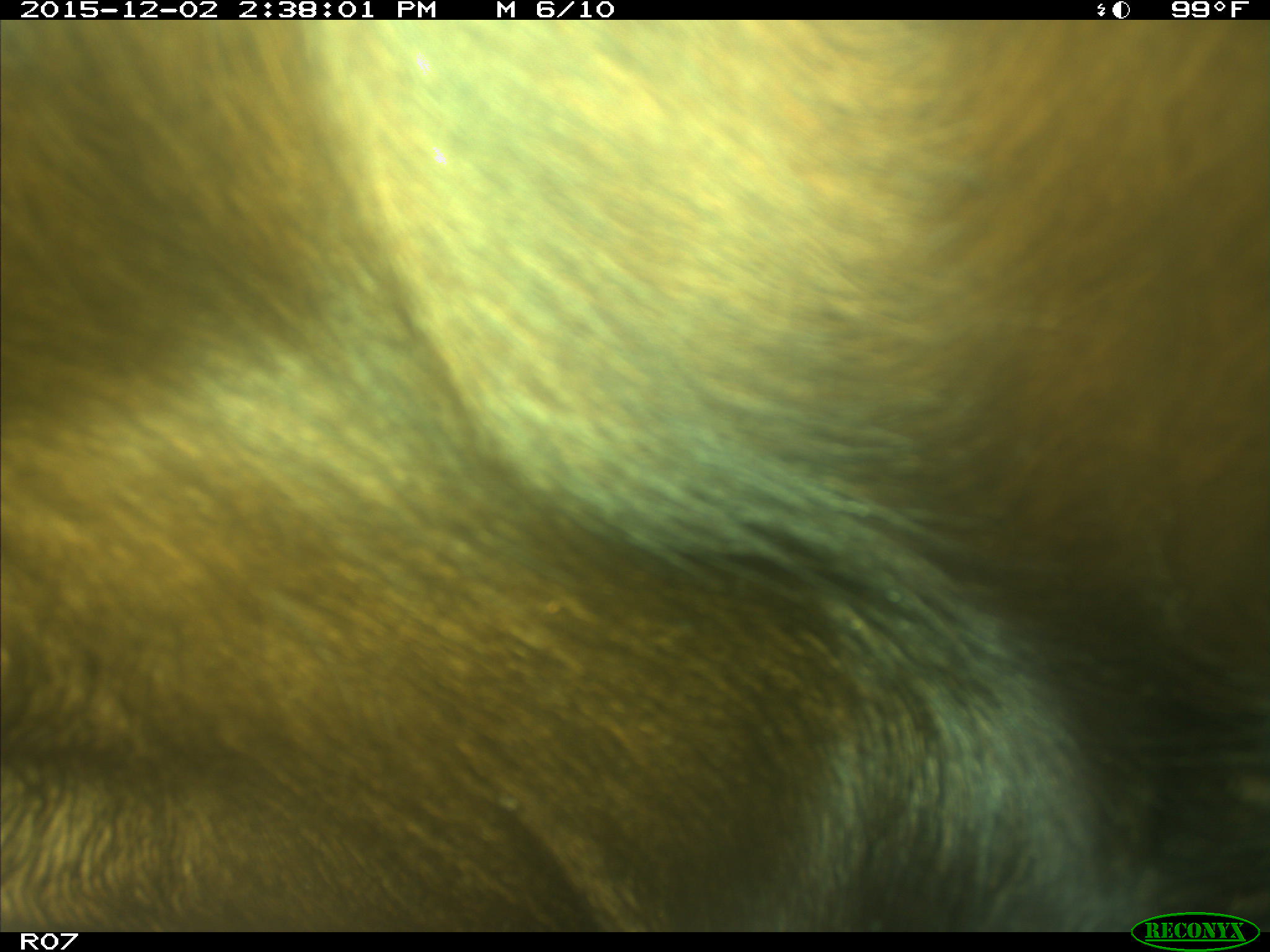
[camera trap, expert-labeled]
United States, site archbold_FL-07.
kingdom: Animalia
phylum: Chordata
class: Mammalia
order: Artiodactyla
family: Bovidae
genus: Bos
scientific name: Bos taurus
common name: domestic cow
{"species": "Bos taurus (domestic cow)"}